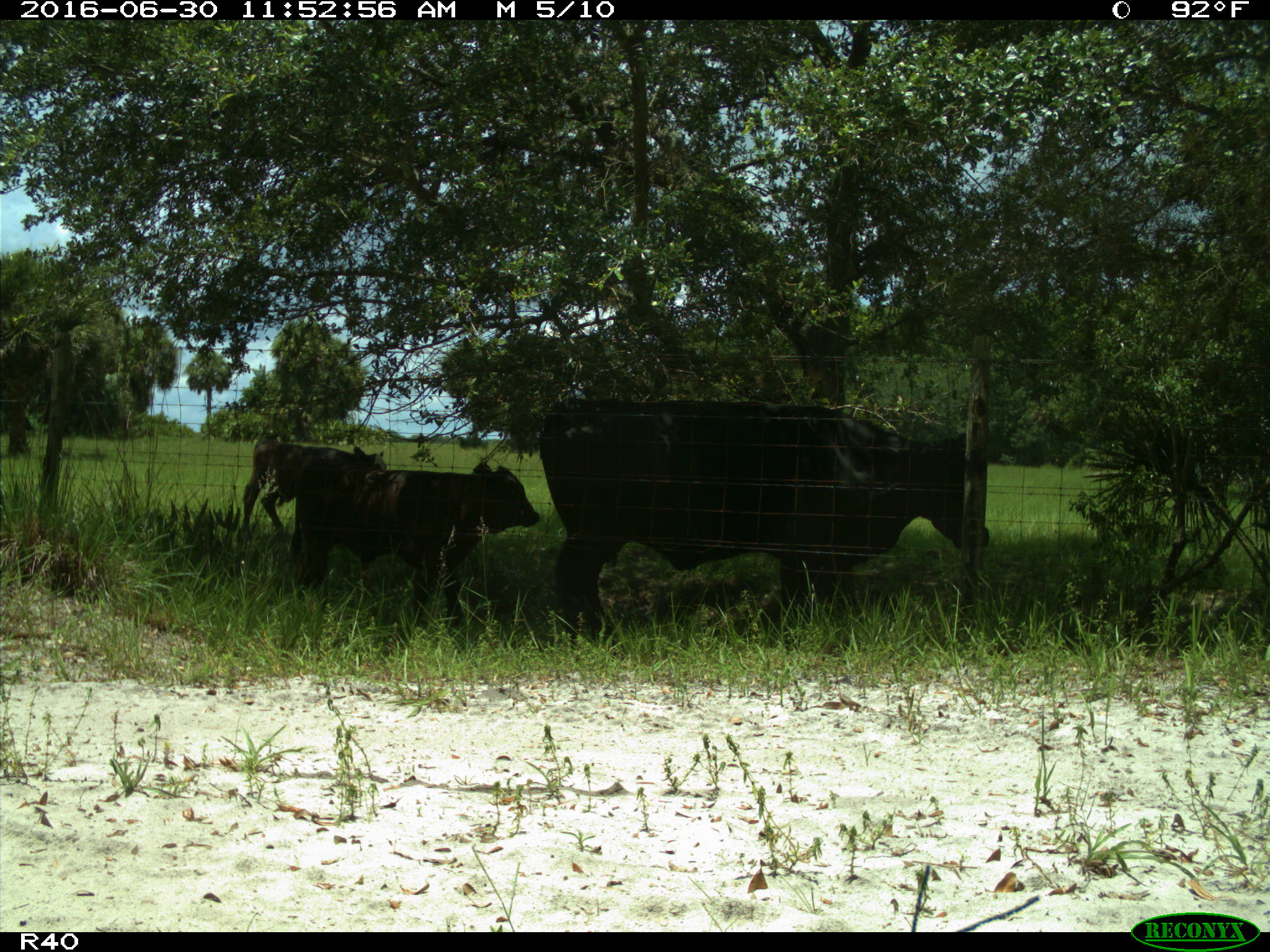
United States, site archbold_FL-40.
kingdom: Animalia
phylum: Chordata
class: Mammalia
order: Artiodactyla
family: Bovidae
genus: Bos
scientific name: Bos taurus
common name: domestic cow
Bos taurus (domestic cow).